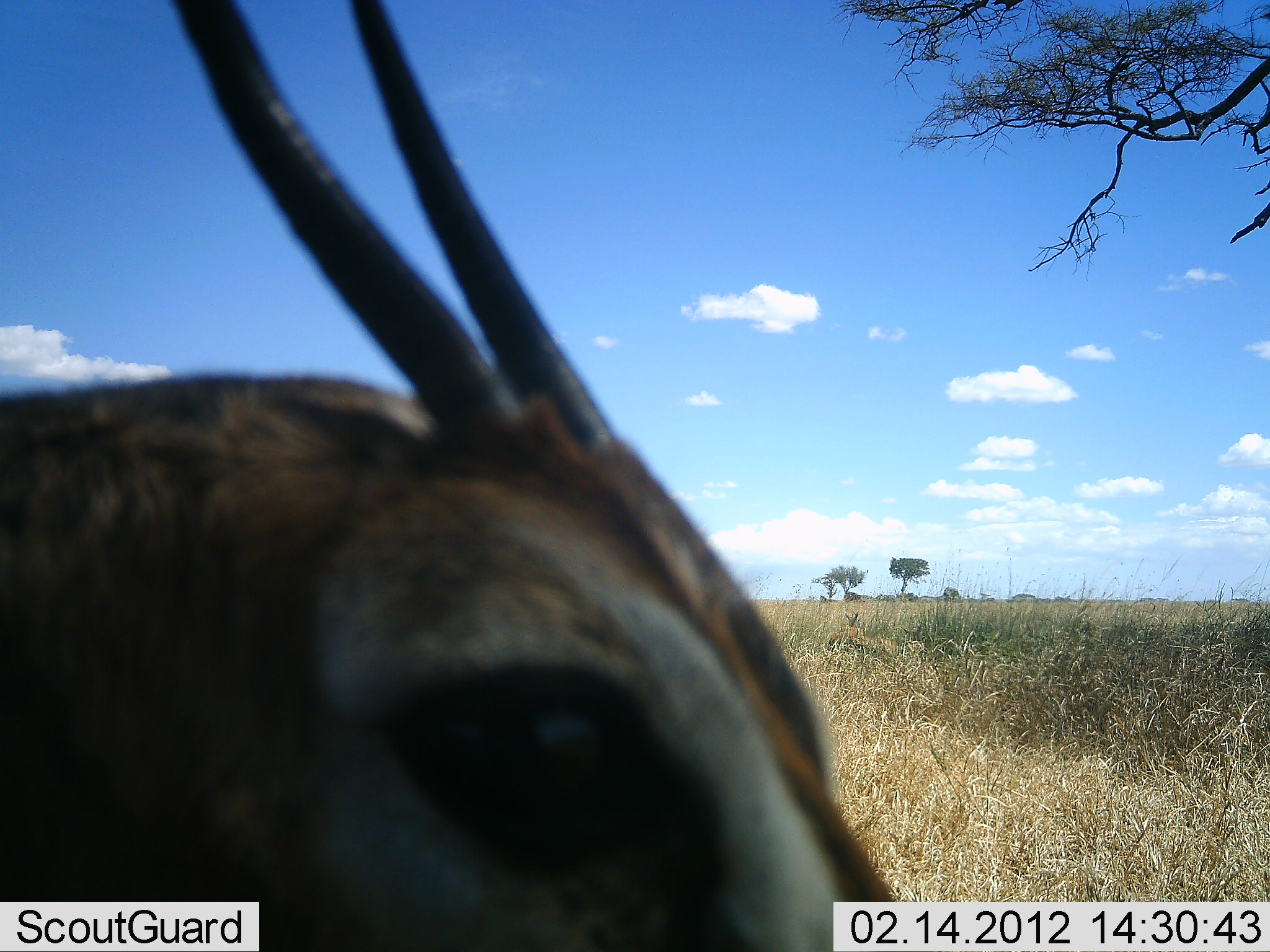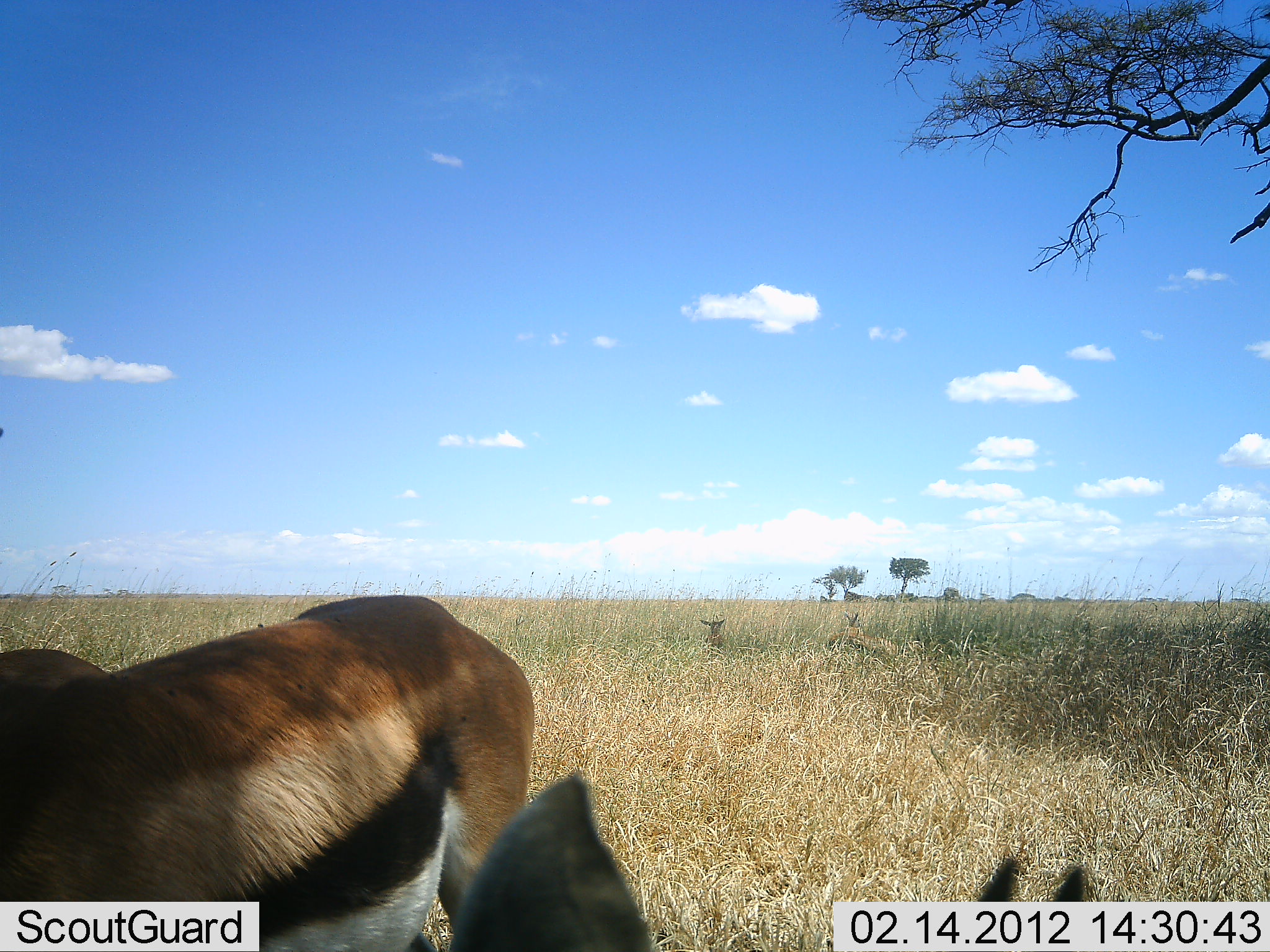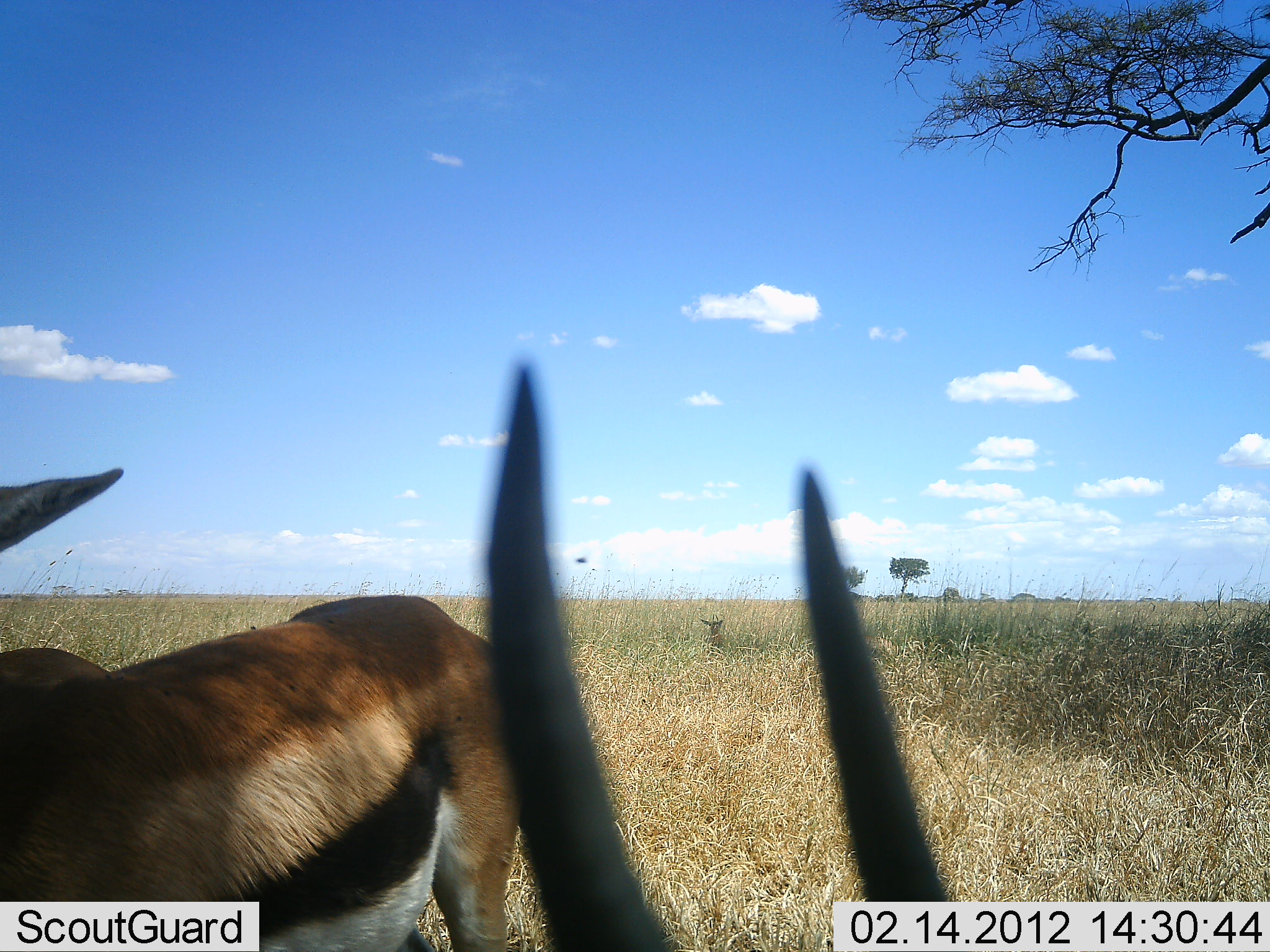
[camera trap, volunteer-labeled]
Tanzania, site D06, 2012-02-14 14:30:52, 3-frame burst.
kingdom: Animalia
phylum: Chordata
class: Mammalia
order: Artiodactyla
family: Bovidae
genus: Eudorcas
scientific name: Eudorcas thomsonii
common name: thomson's gazelle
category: gazellethomsons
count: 3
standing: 80%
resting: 35%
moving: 5%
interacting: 15%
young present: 0%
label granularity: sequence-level